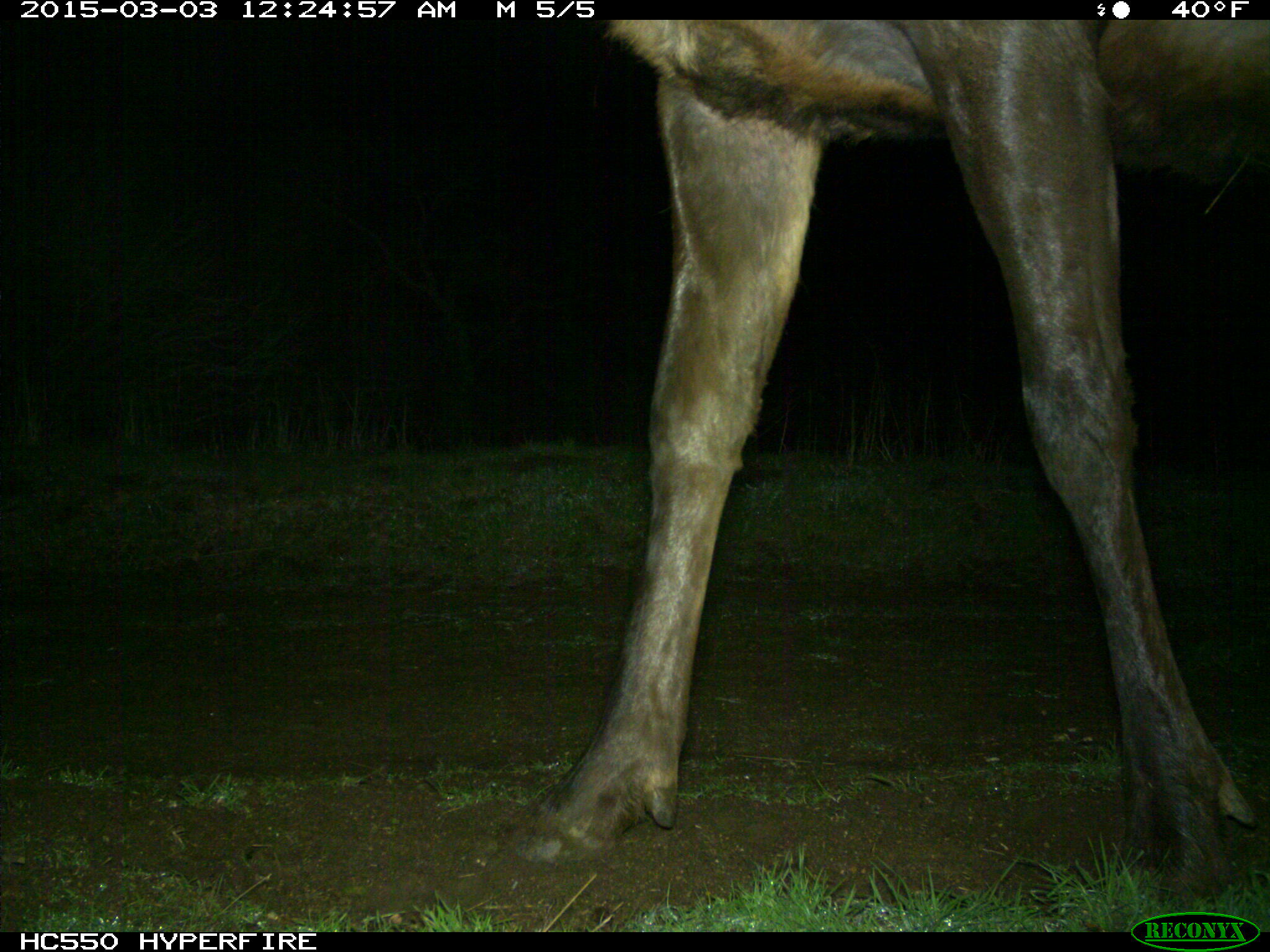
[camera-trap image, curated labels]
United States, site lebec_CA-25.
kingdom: Animalia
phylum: Chordata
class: Mammalia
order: Artiodactyla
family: Cervidae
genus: Cervus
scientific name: Cervus canadensis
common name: elk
Cervus canadensis (elk).